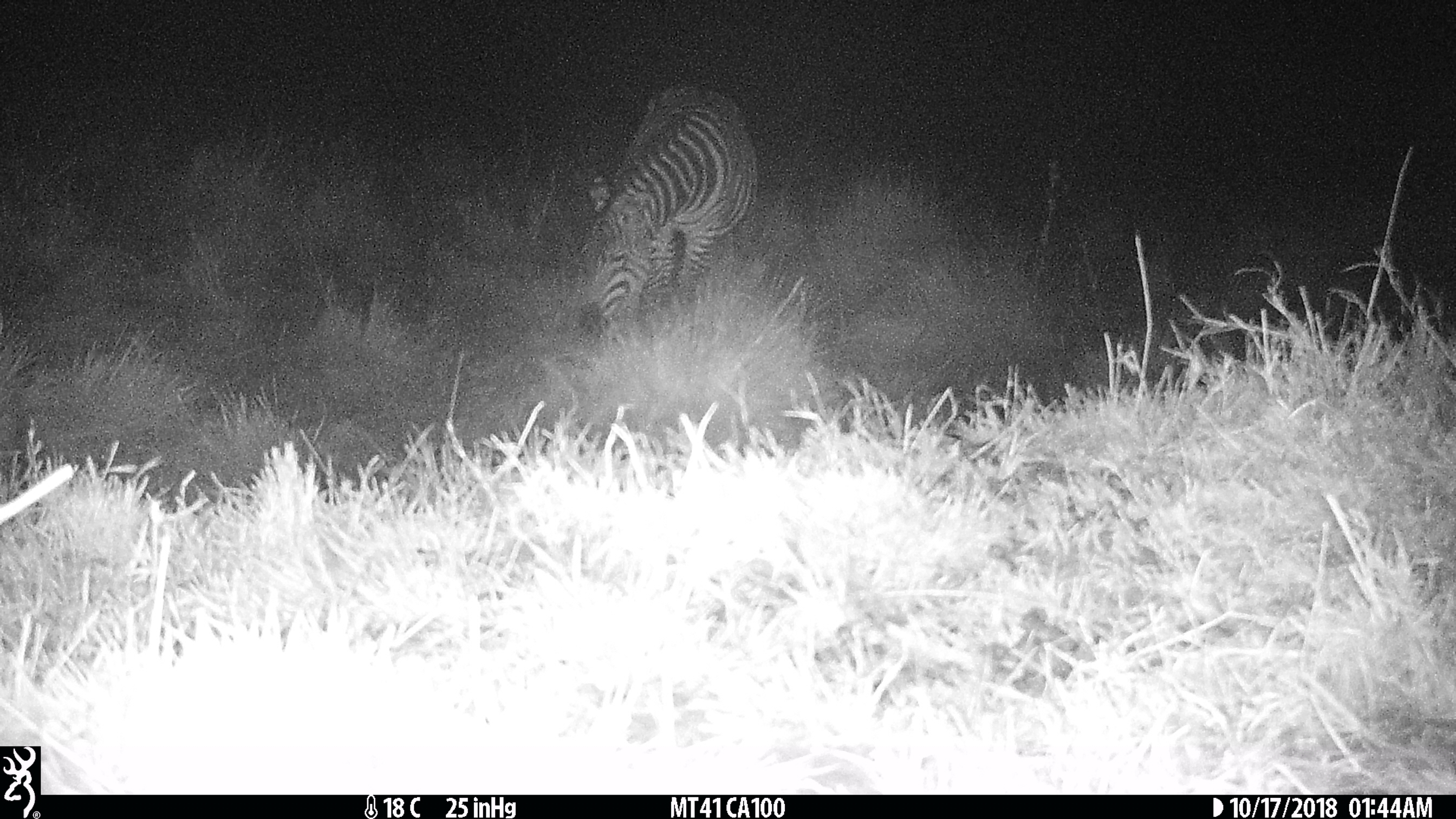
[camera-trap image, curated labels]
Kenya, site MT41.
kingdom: Animalia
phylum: Chordata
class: Mammalia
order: Perissodactyla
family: Equidae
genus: Equus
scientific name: Equus quagga burchellii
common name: burchell's zebra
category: zebra